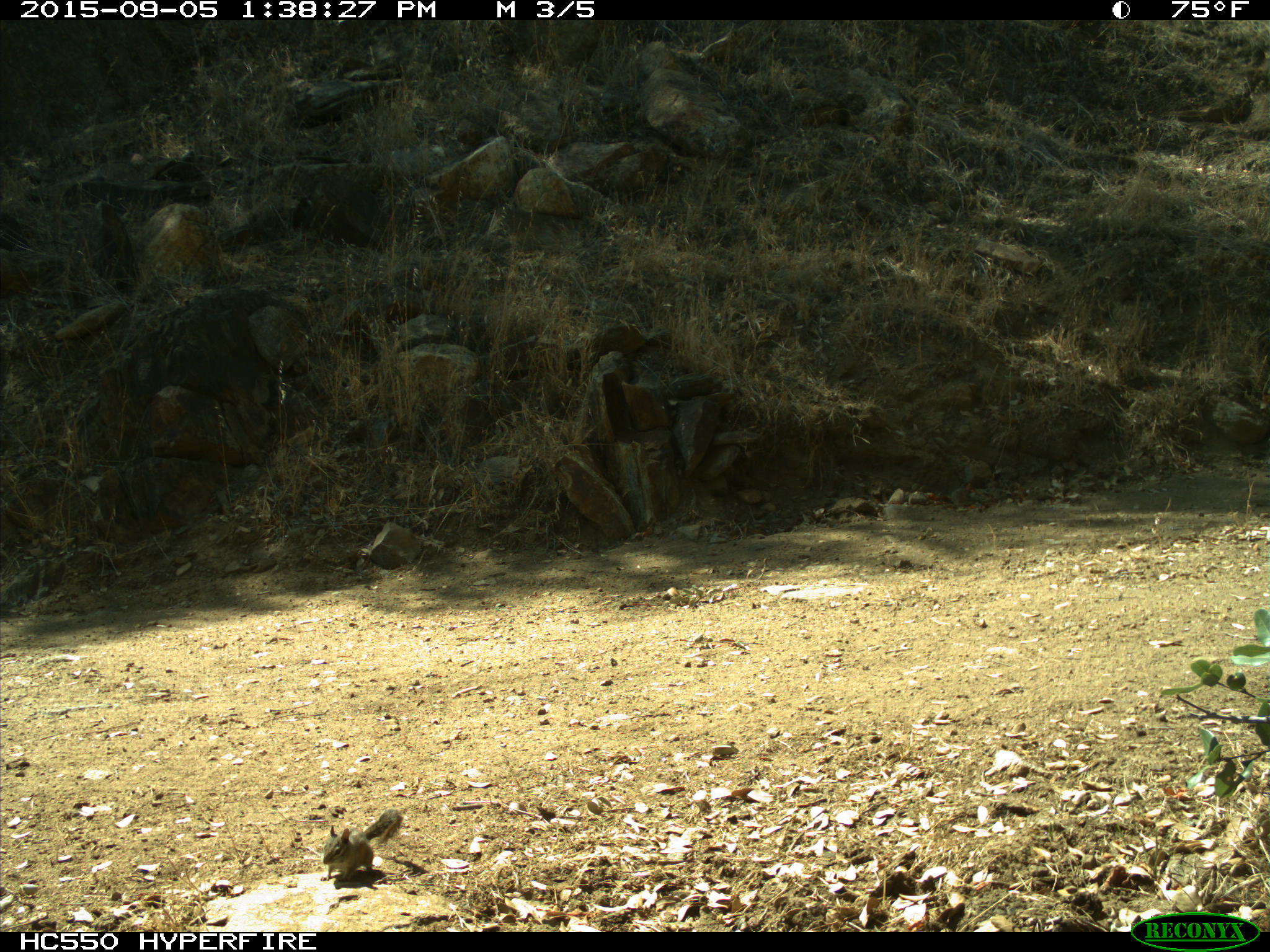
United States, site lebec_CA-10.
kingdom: Animalia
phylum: Chordata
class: Mammalia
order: Rodentia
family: Sciuridae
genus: Tamias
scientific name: Tamias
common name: chipmunk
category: unidentified chipmunk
Unidentified chipmunk (chipmunk) (Tamias).